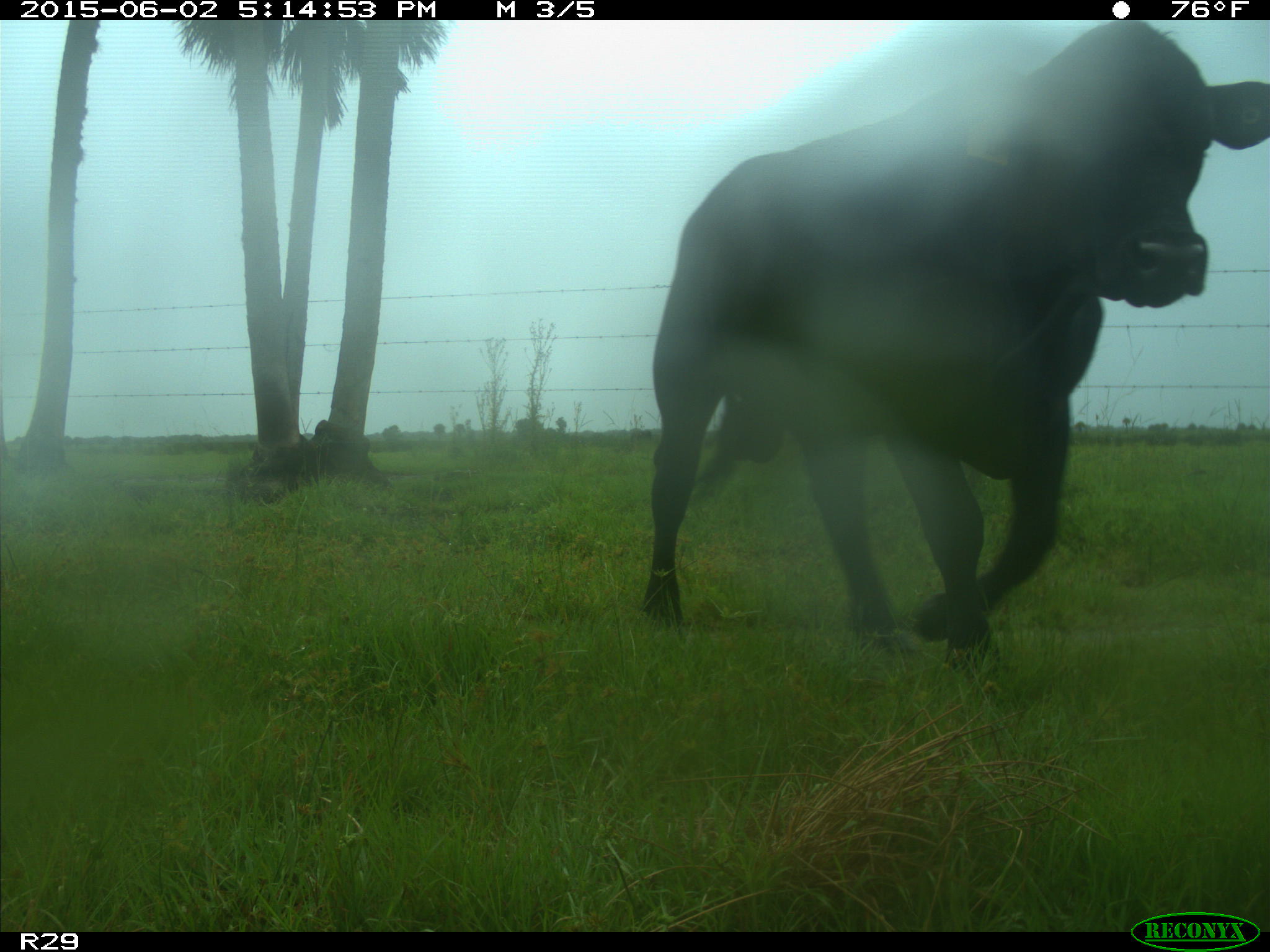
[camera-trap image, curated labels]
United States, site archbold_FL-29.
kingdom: Animalia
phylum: Chordata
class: Mammalia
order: Artiodactyla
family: Bovidae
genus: Bos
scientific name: Bos taurus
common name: domestic cow